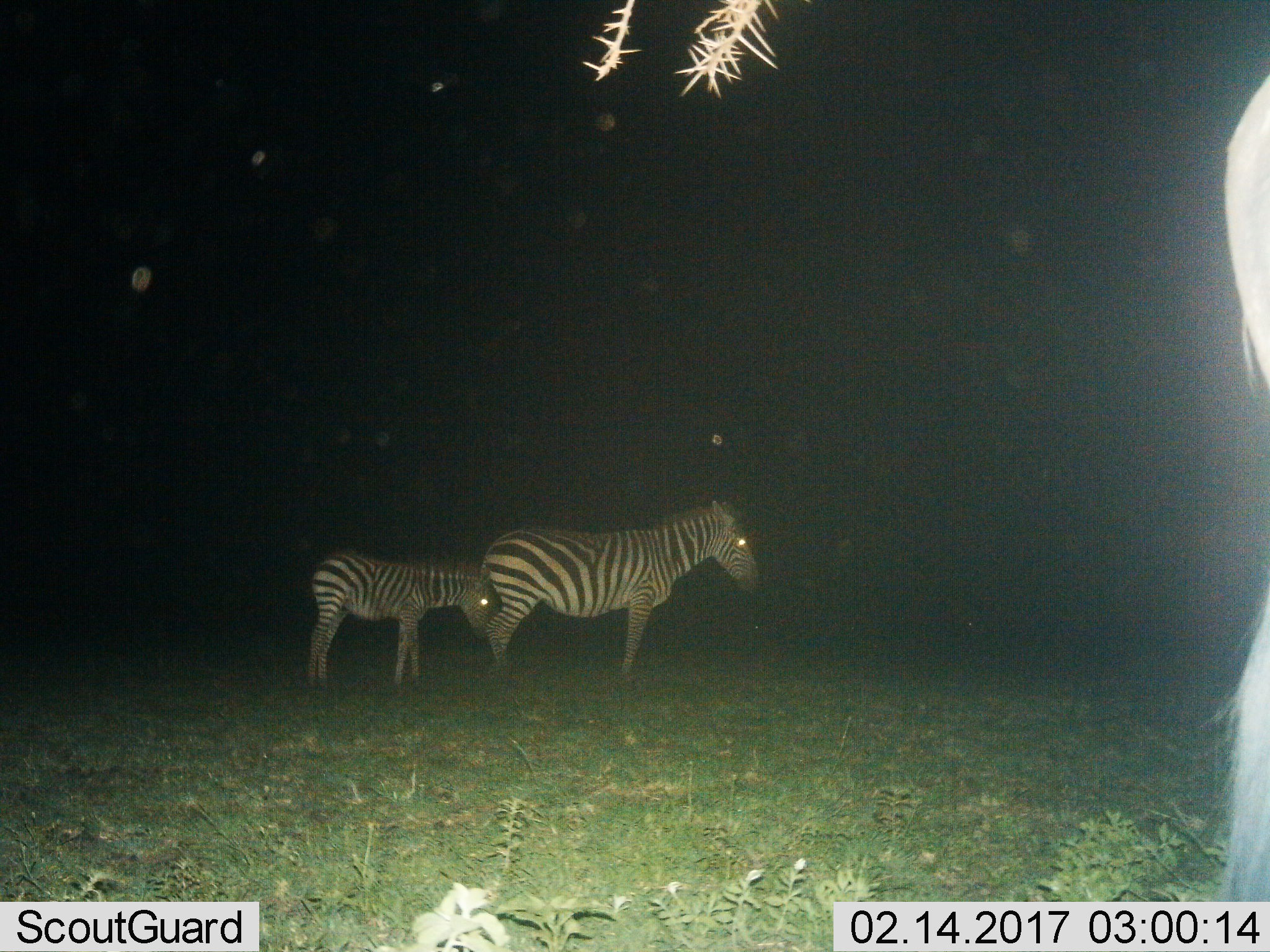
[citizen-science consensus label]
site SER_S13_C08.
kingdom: Animalia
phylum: Chordata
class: Mammalia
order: Perissodactyla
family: Equidae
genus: Equus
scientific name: Equus quagga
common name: plains zebra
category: zebraplains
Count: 2.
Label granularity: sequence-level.